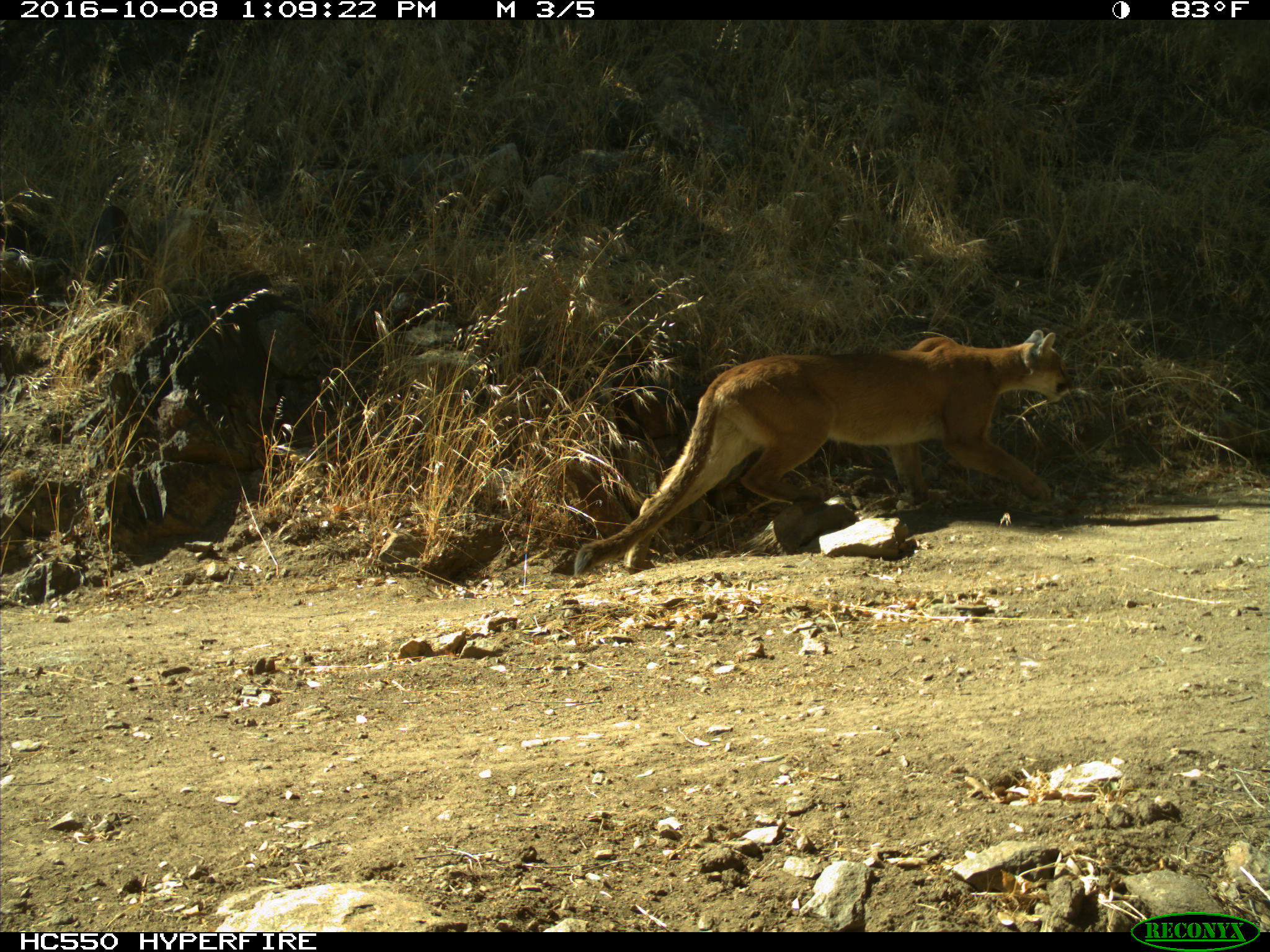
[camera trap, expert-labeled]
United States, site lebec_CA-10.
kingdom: Animalia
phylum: Chordata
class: Mammalia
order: Carnivora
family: Felidae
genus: Puma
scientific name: Puma concolor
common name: mountain lion